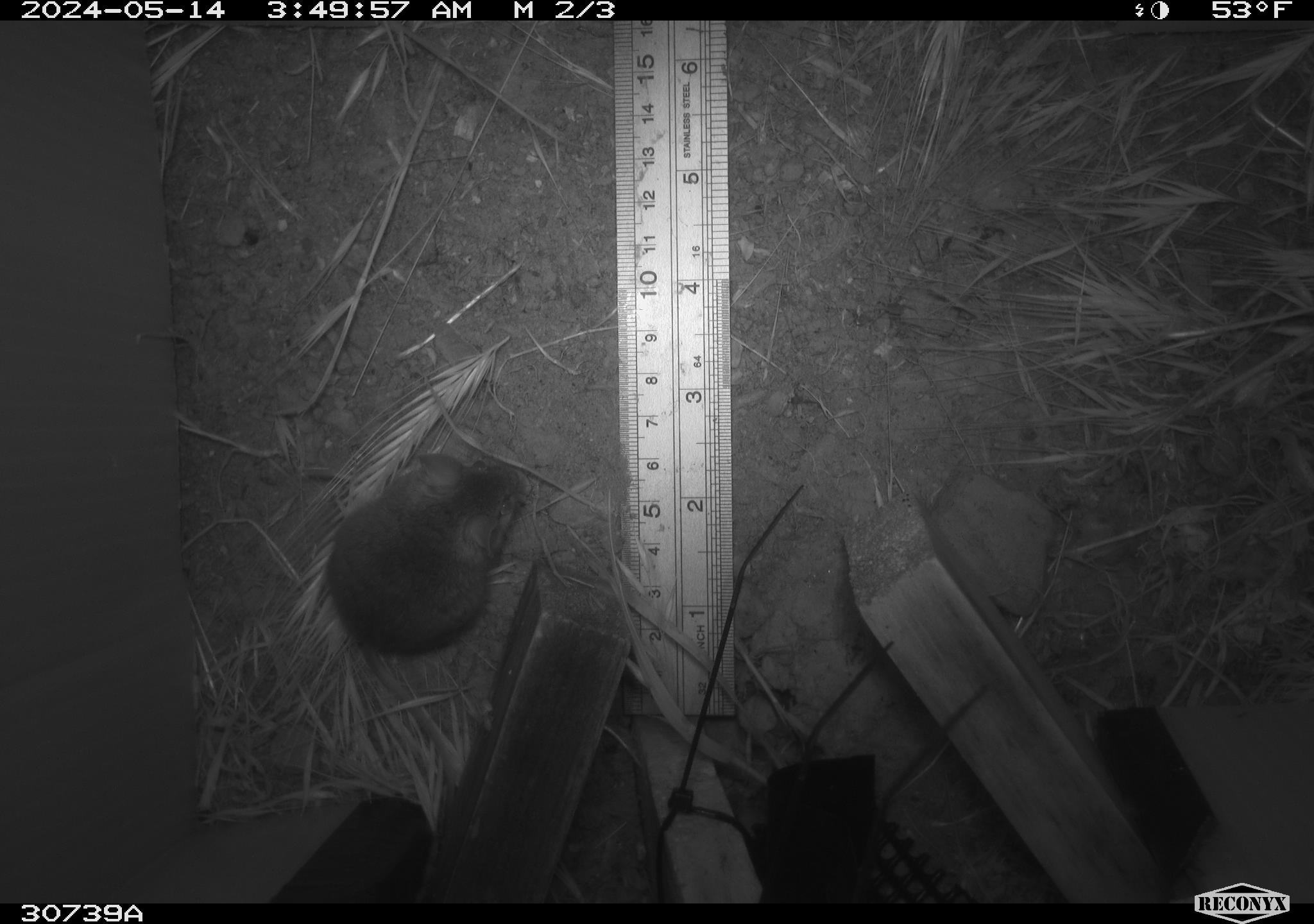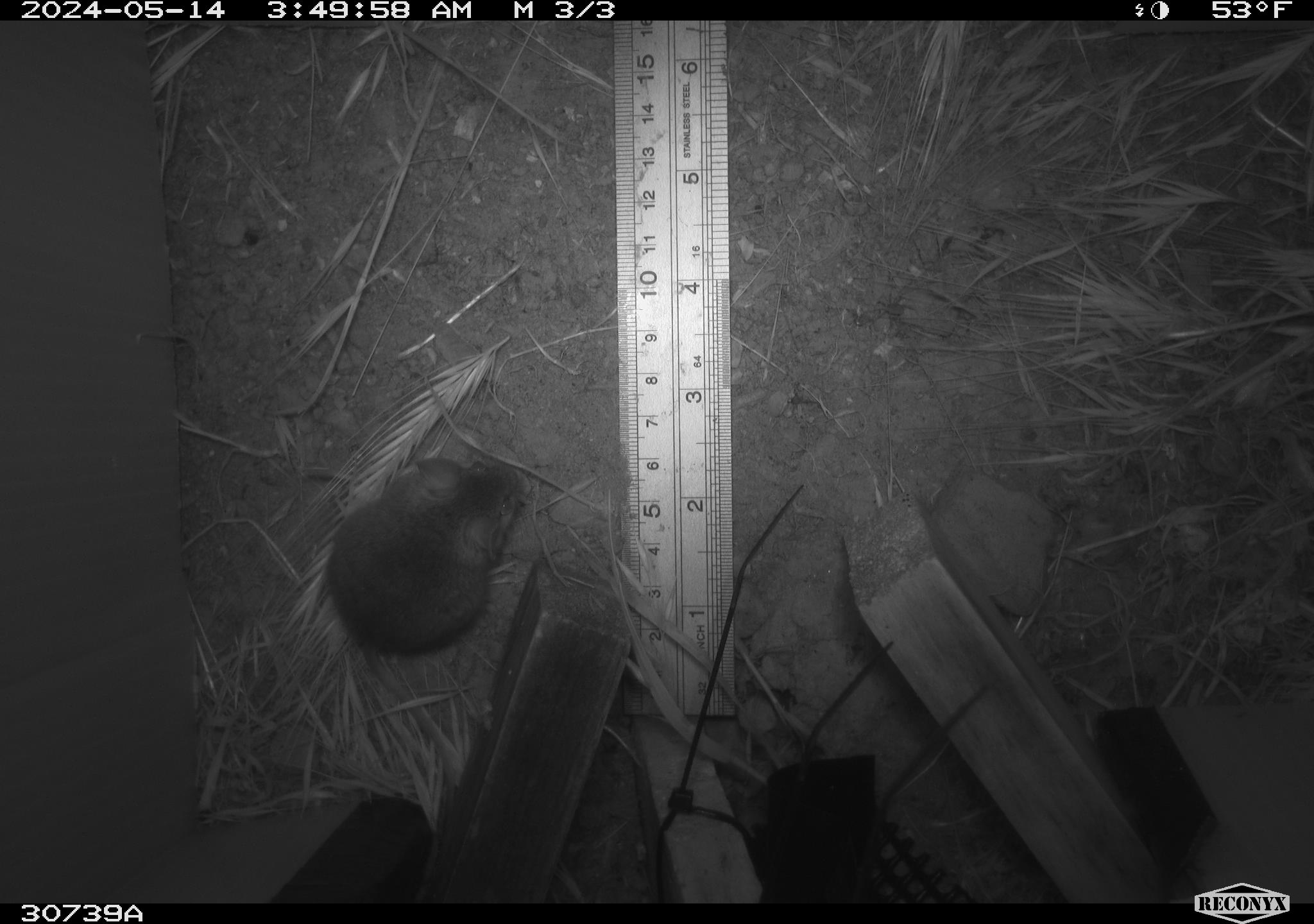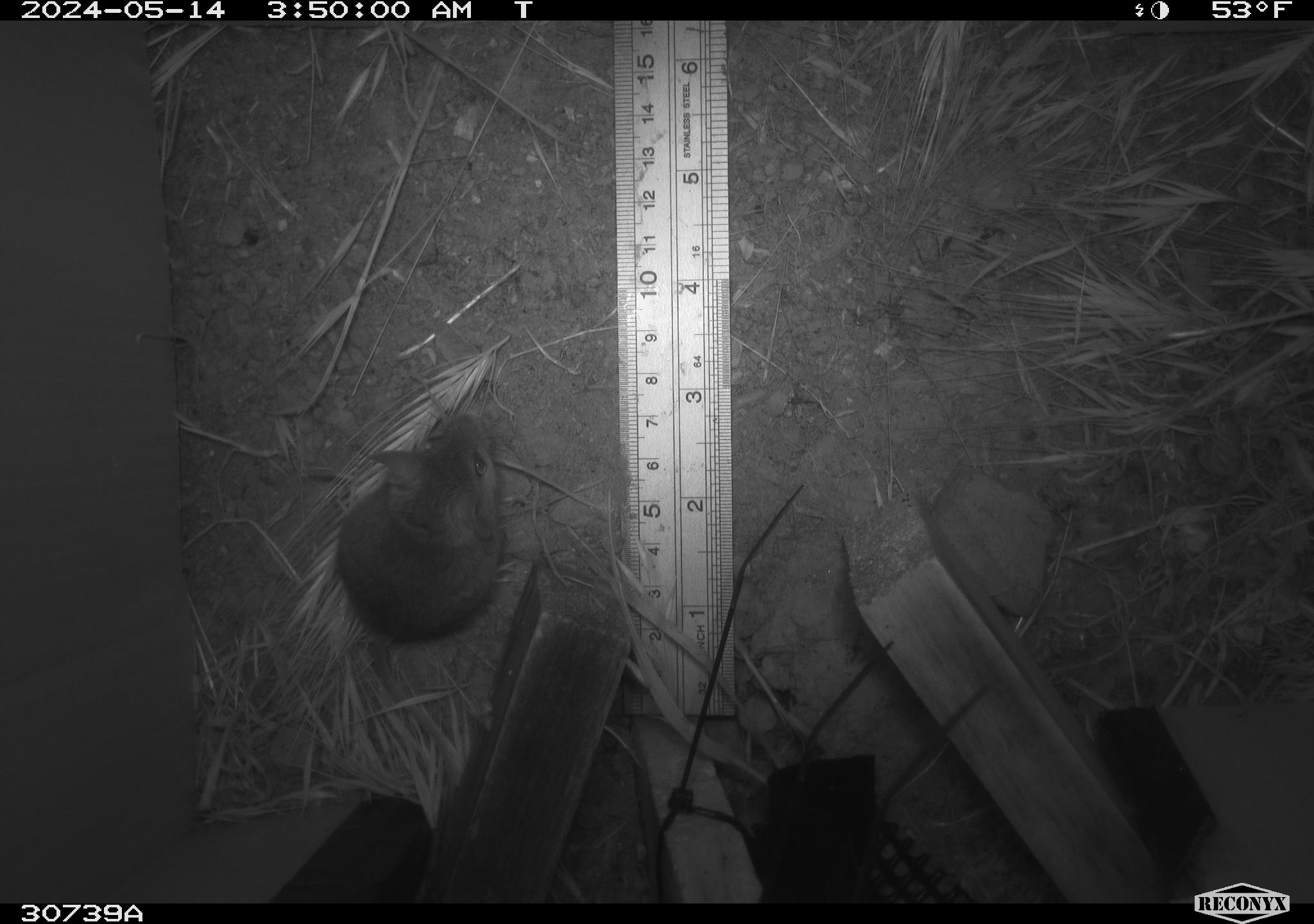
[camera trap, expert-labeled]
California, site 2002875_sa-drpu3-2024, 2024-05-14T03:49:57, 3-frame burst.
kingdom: Animalia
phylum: Chordata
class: Mammalia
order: Rodentia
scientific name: Rodentia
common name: rodent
Rodent (Rodentia).